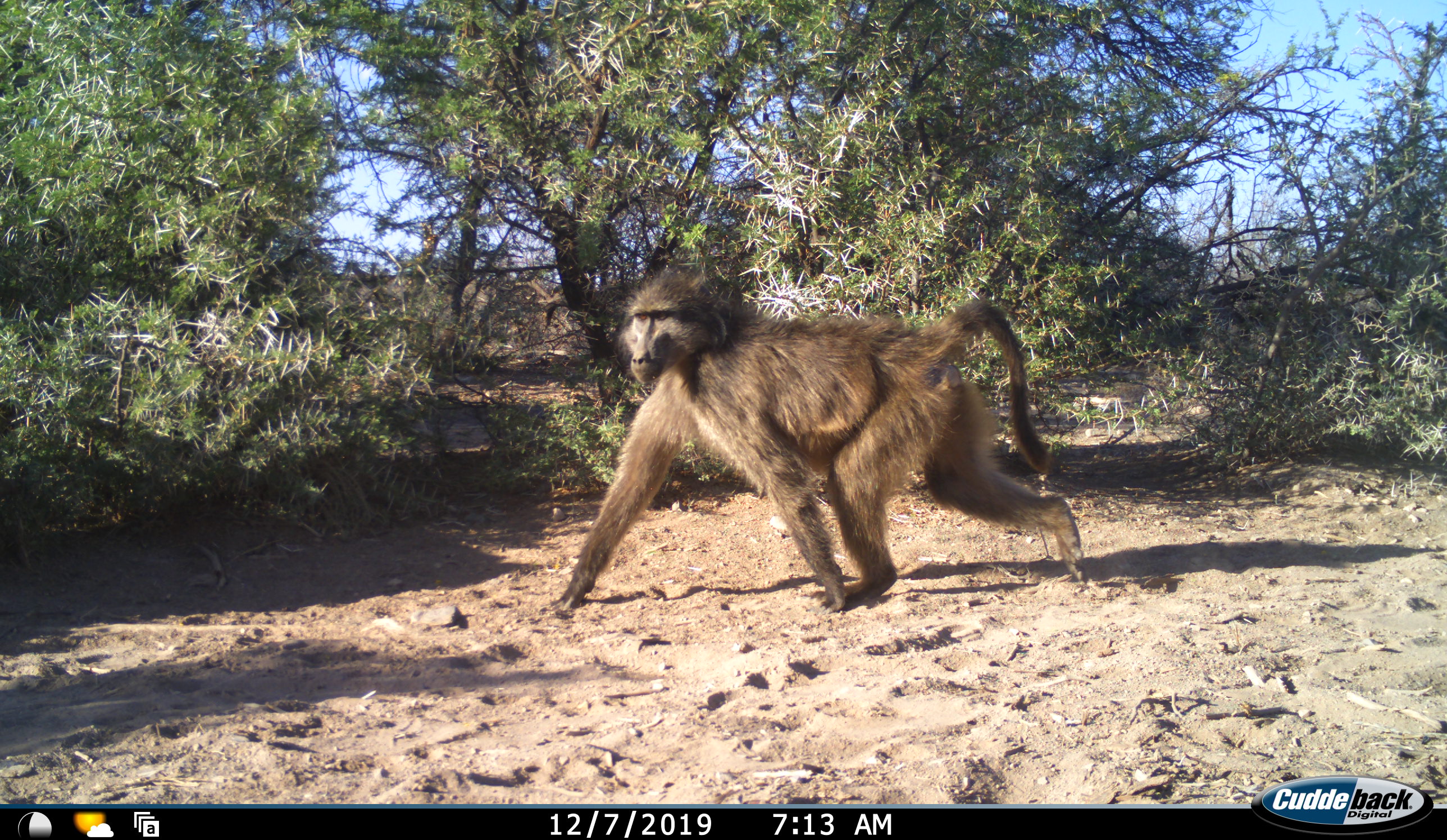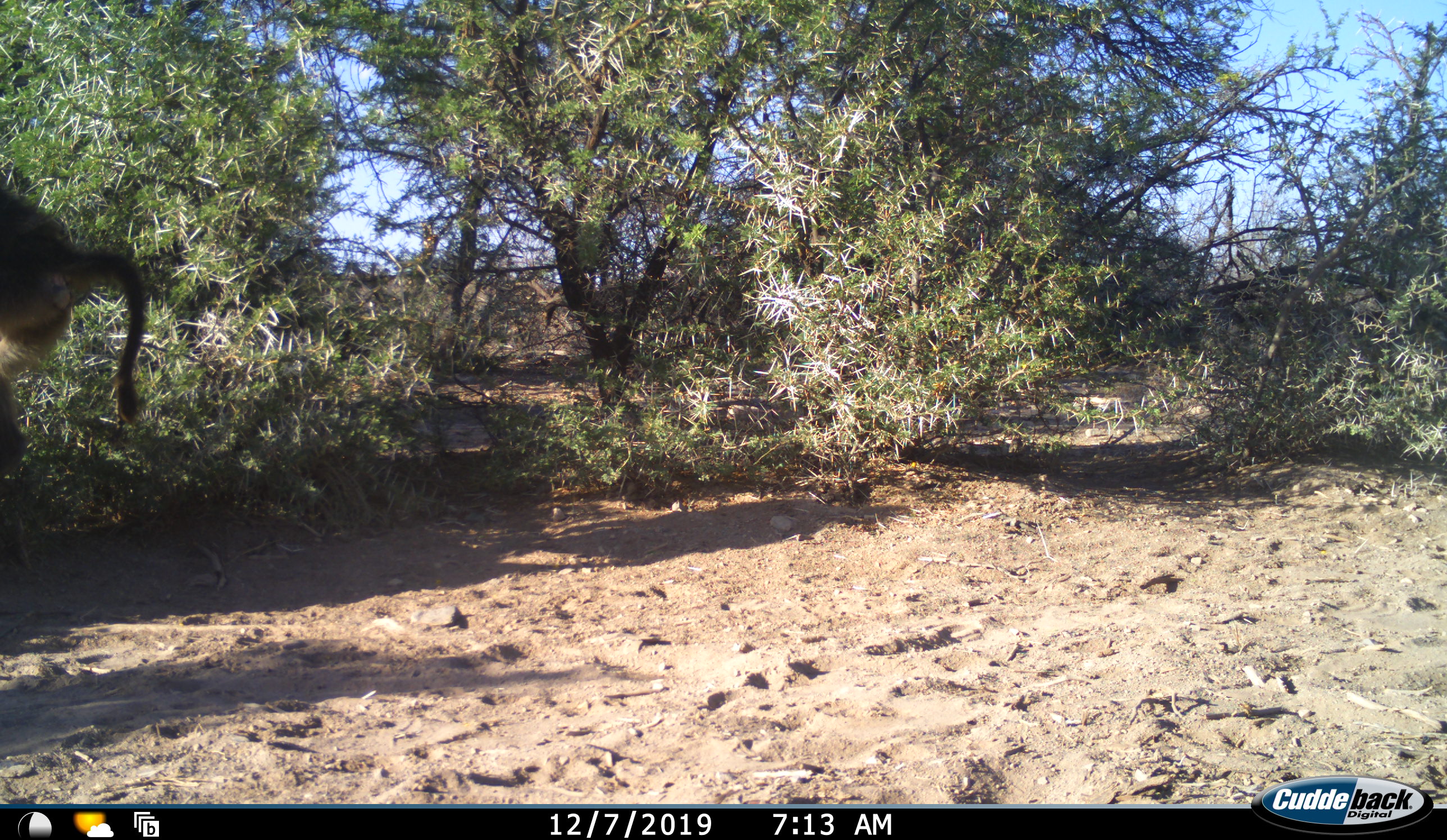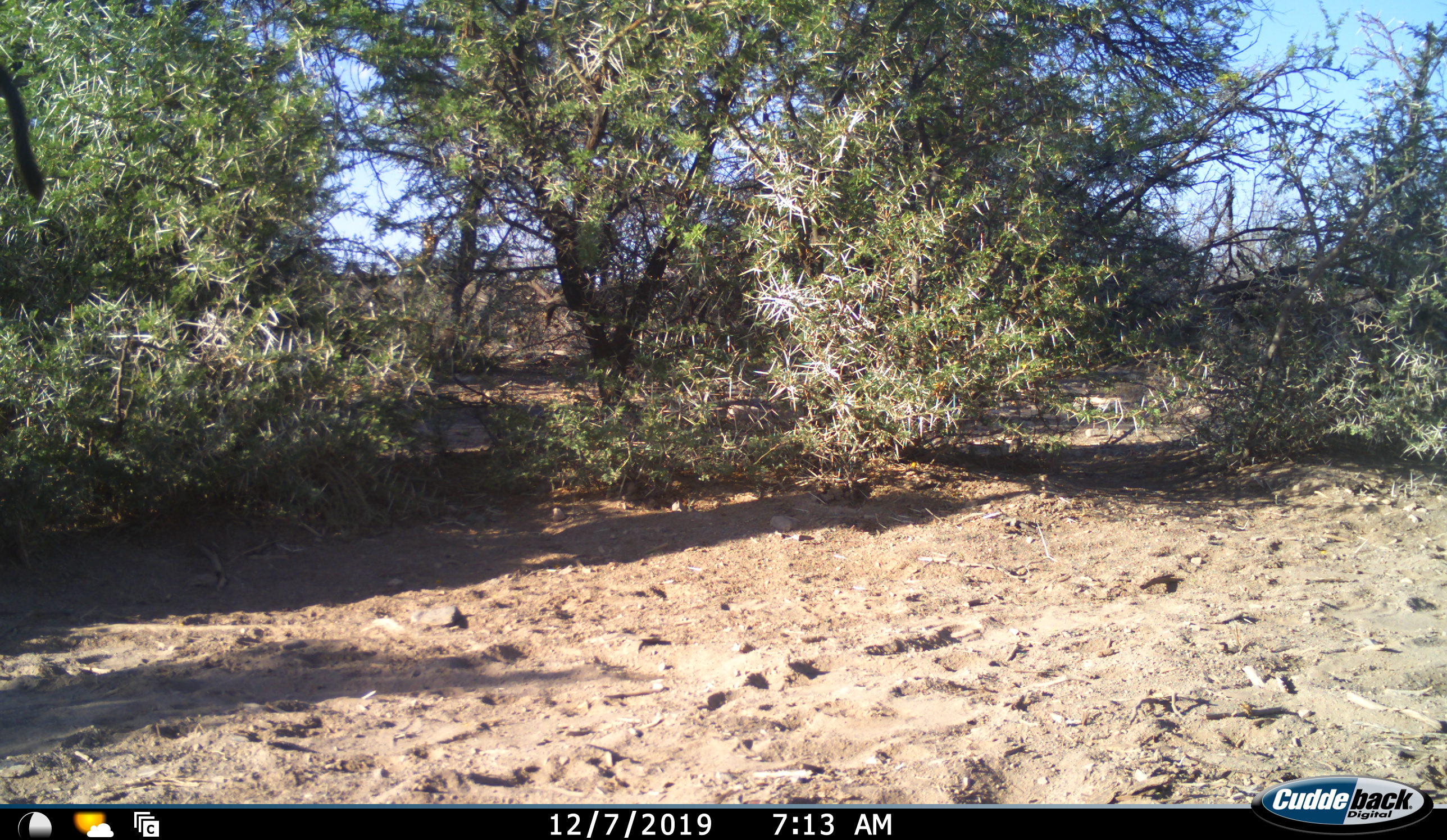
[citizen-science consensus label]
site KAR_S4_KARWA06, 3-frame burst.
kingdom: Animalia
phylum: Chordata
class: Mammalia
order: Primates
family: Cercopithecidae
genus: Papio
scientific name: Papio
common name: baboon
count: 1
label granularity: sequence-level